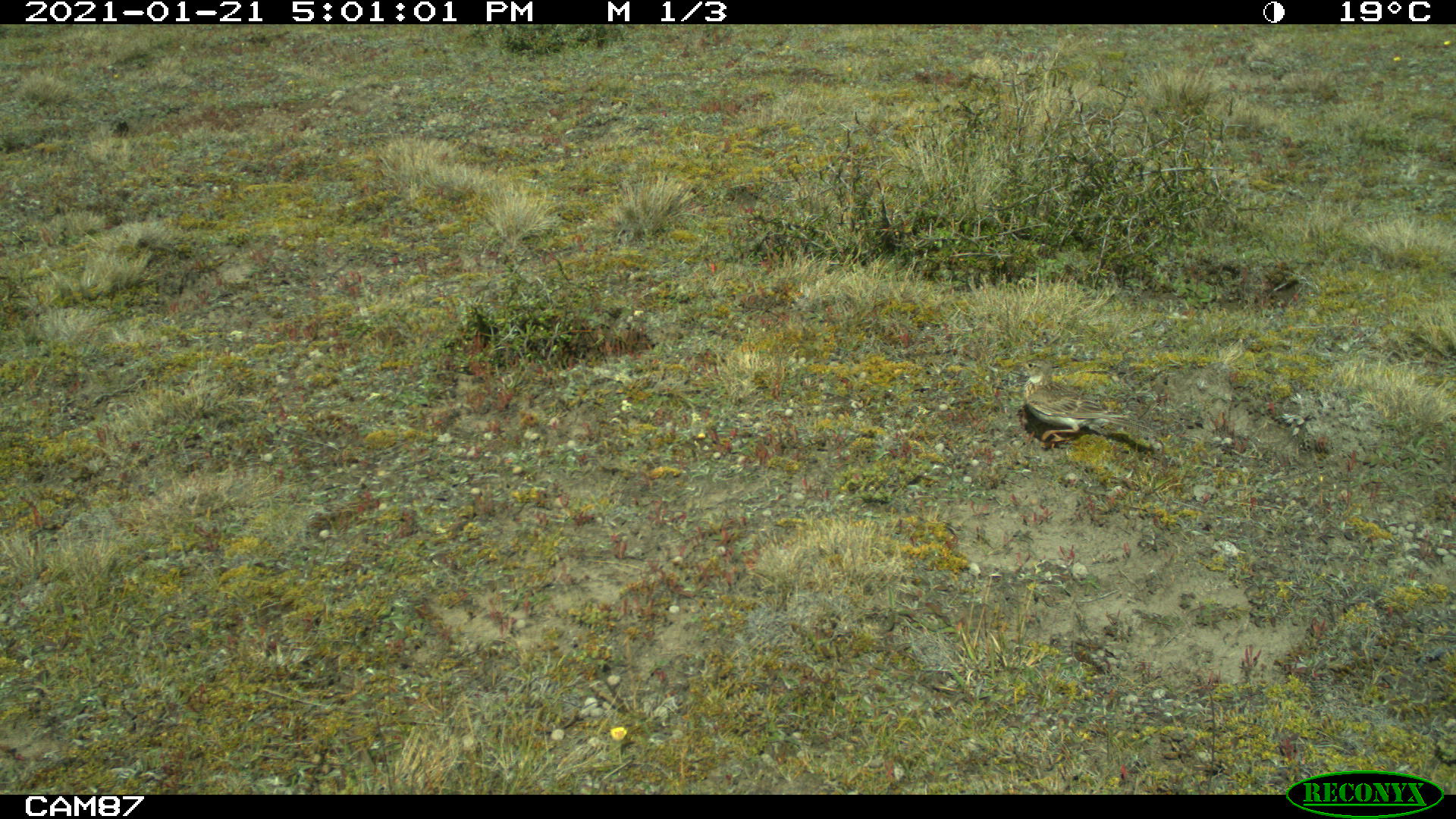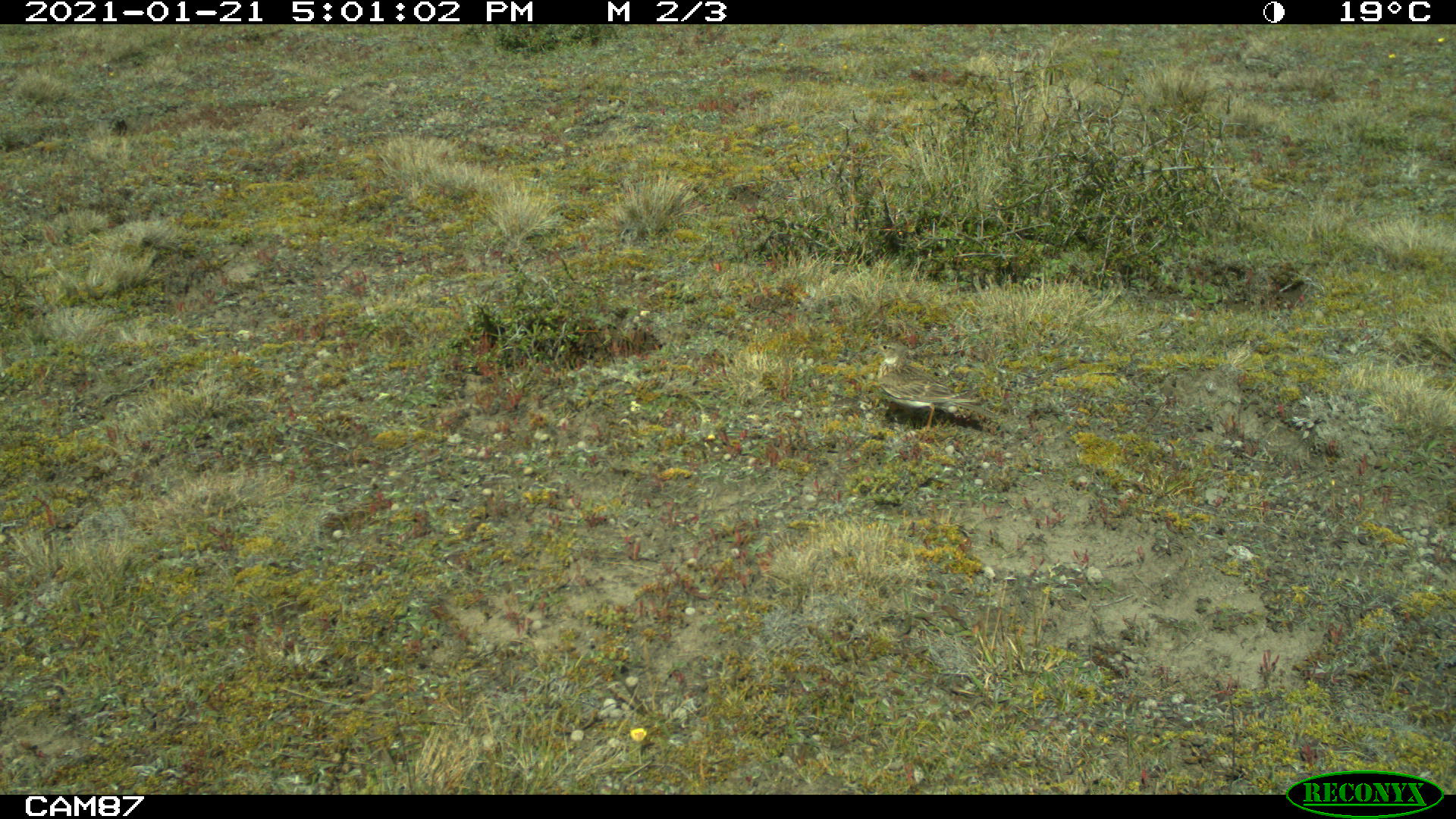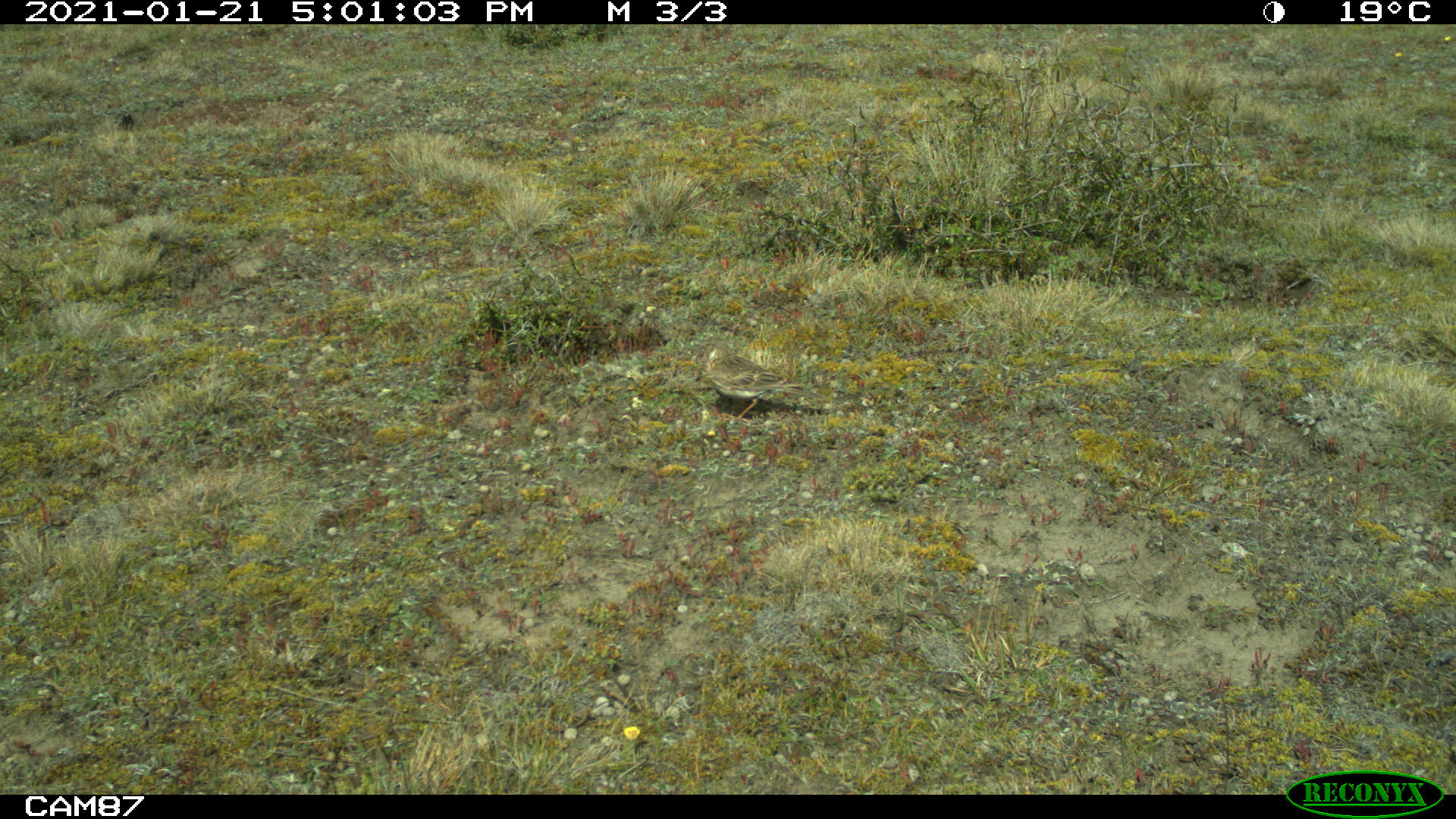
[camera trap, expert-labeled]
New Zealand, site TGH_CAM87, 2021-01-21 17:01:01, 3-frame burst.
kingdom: Animalia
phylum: Chordata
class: Aves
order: Passeriformes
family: Motacillidae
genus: Anthus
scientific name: Anthus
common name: pipit